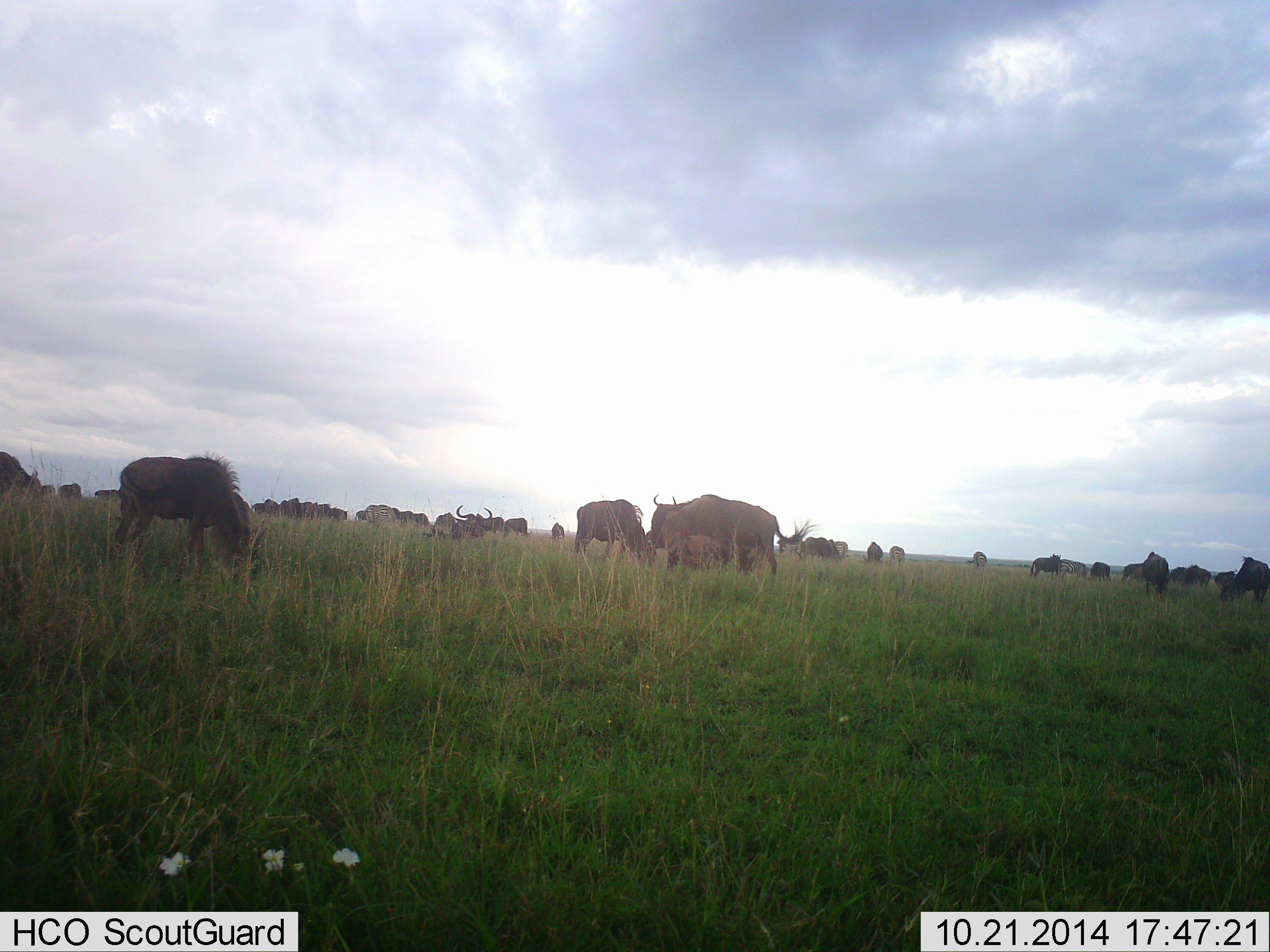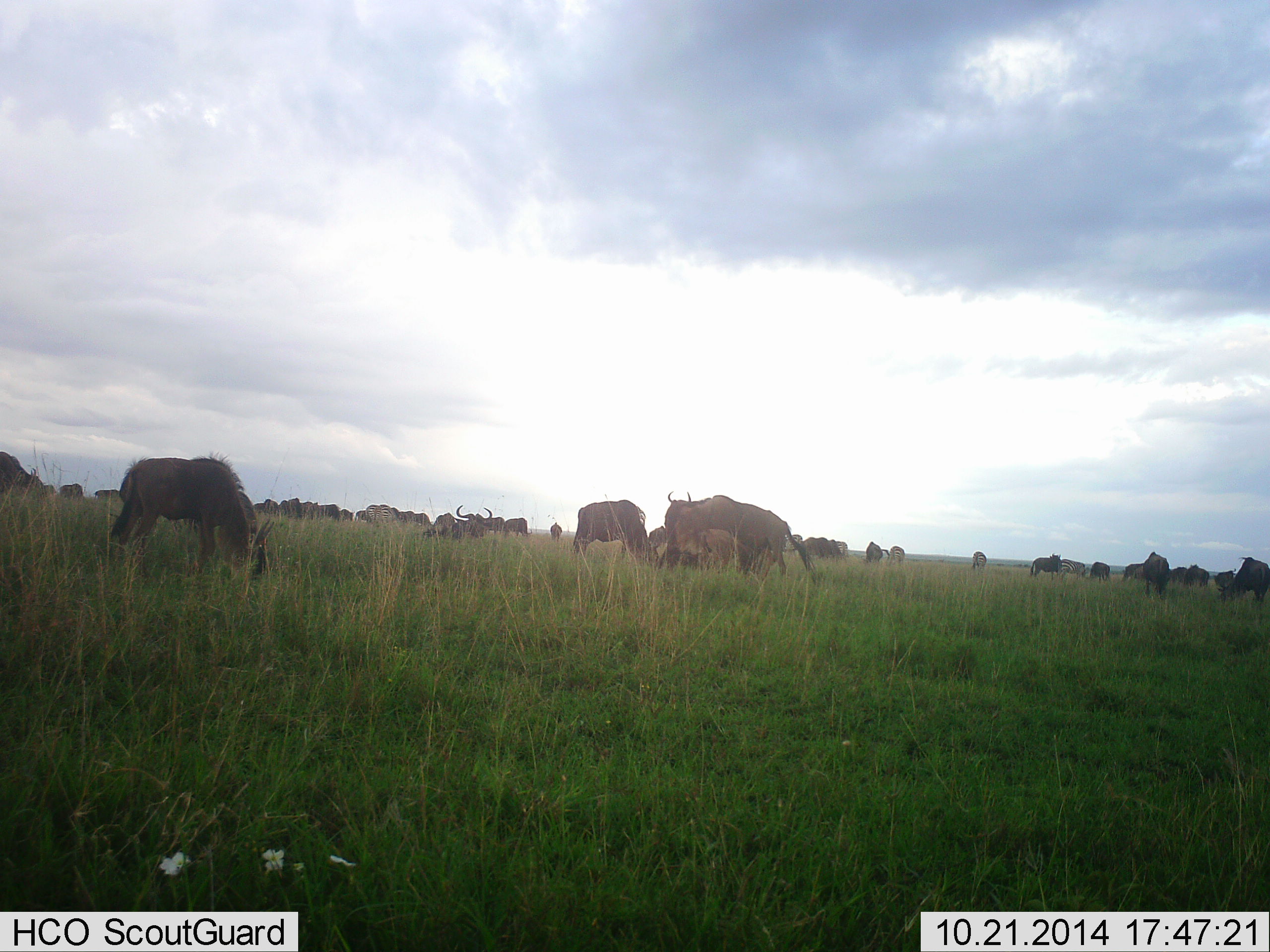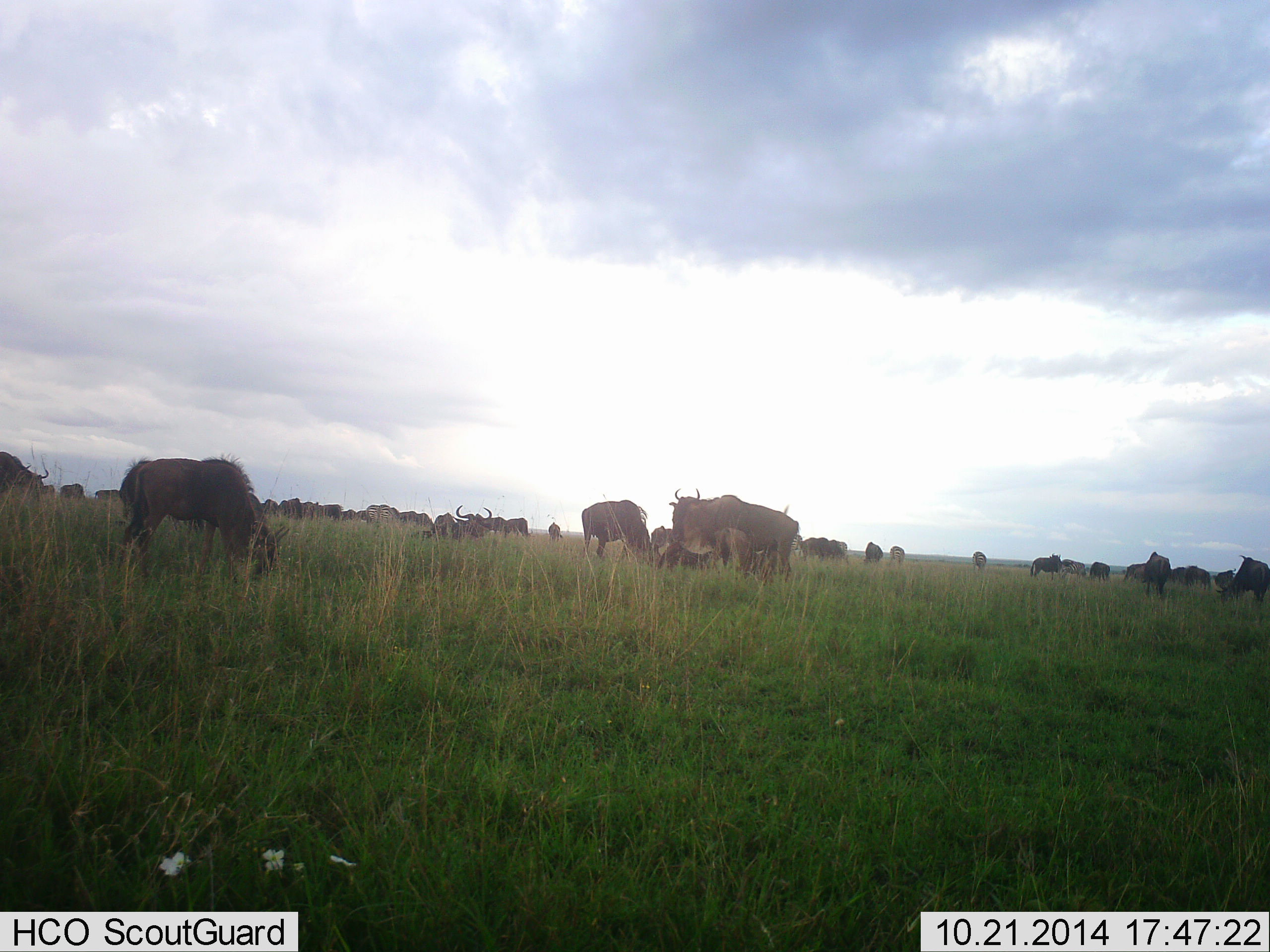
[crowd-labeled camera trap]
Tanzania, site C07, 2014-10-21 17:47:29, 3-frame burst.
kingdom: Animalia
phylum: Chordata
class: Mammalia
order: Artiodactyla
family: Bovidae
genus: Connochaetes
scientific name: Connochaetes taurinus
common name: blue wildebeest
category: wildebeest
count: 11-50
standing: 55%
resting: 9%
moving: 45%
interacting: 9%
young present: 0%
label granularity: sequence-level